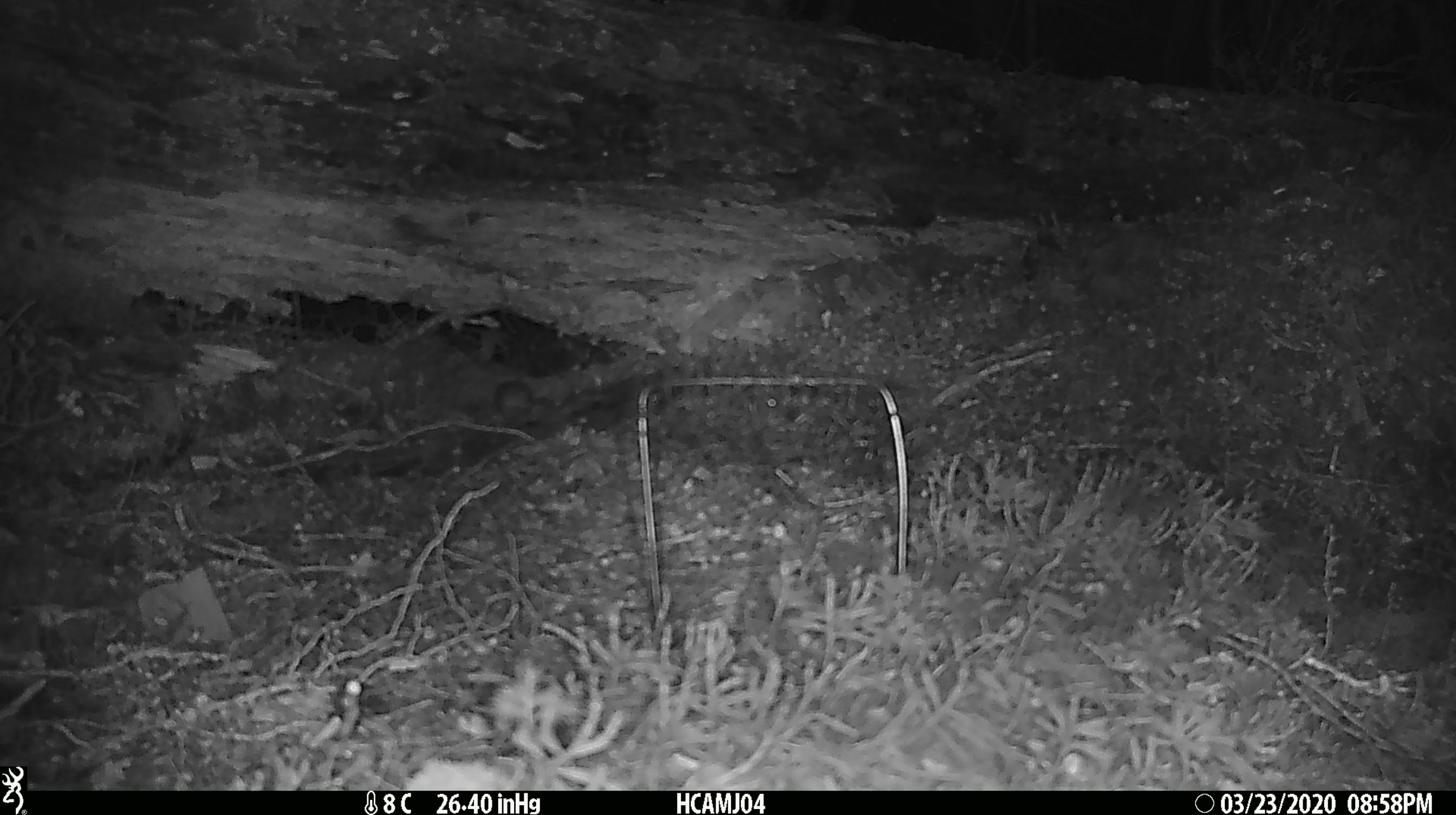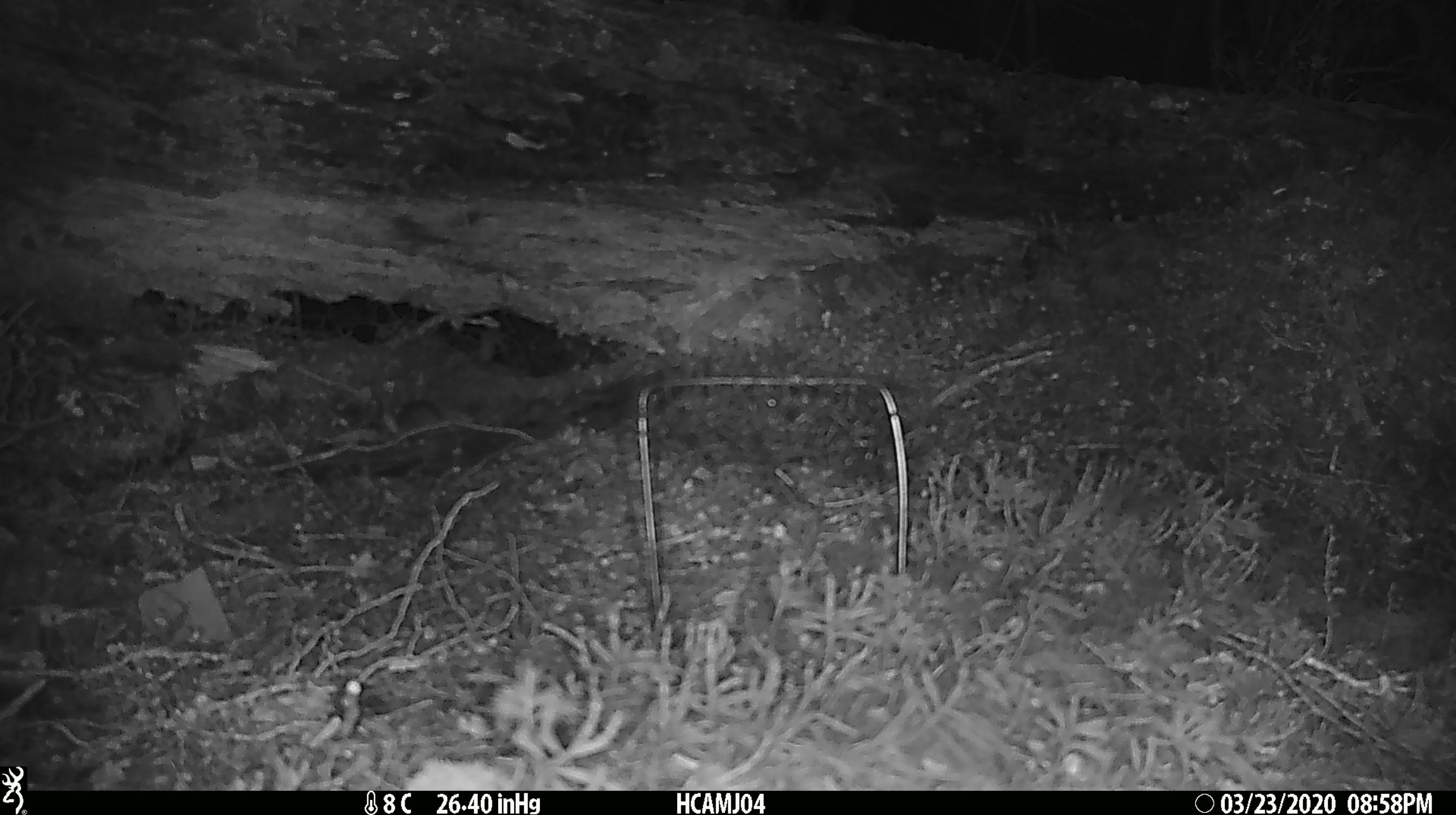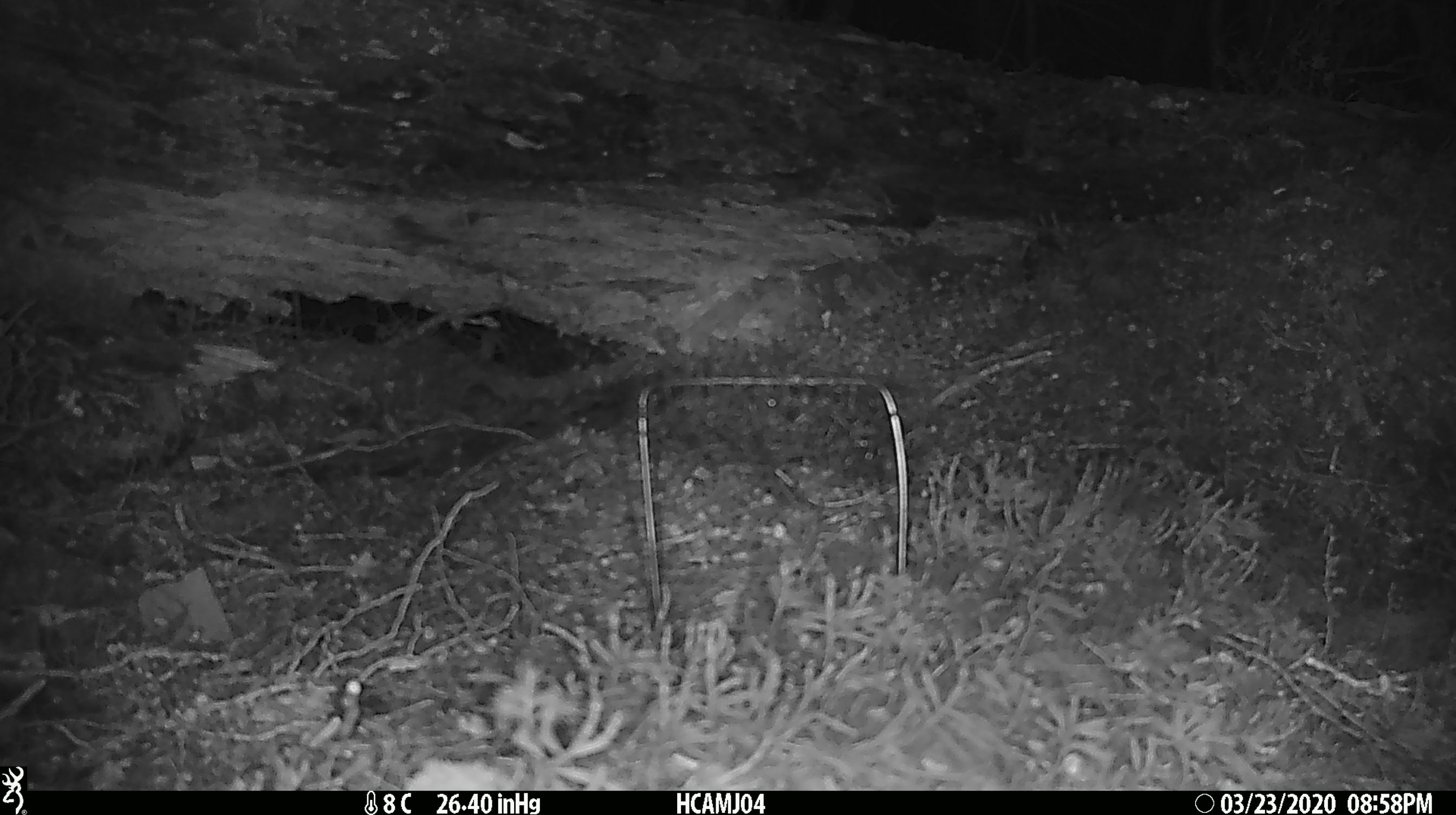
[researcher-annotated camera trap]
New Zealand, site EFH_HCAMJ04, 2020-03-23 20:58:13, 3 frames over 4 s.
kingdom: Animalia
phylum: Chordata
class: Mammalia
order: Rodentia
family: Muridae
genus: Mus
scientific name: Mus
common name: mouse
Mouse (Mus).